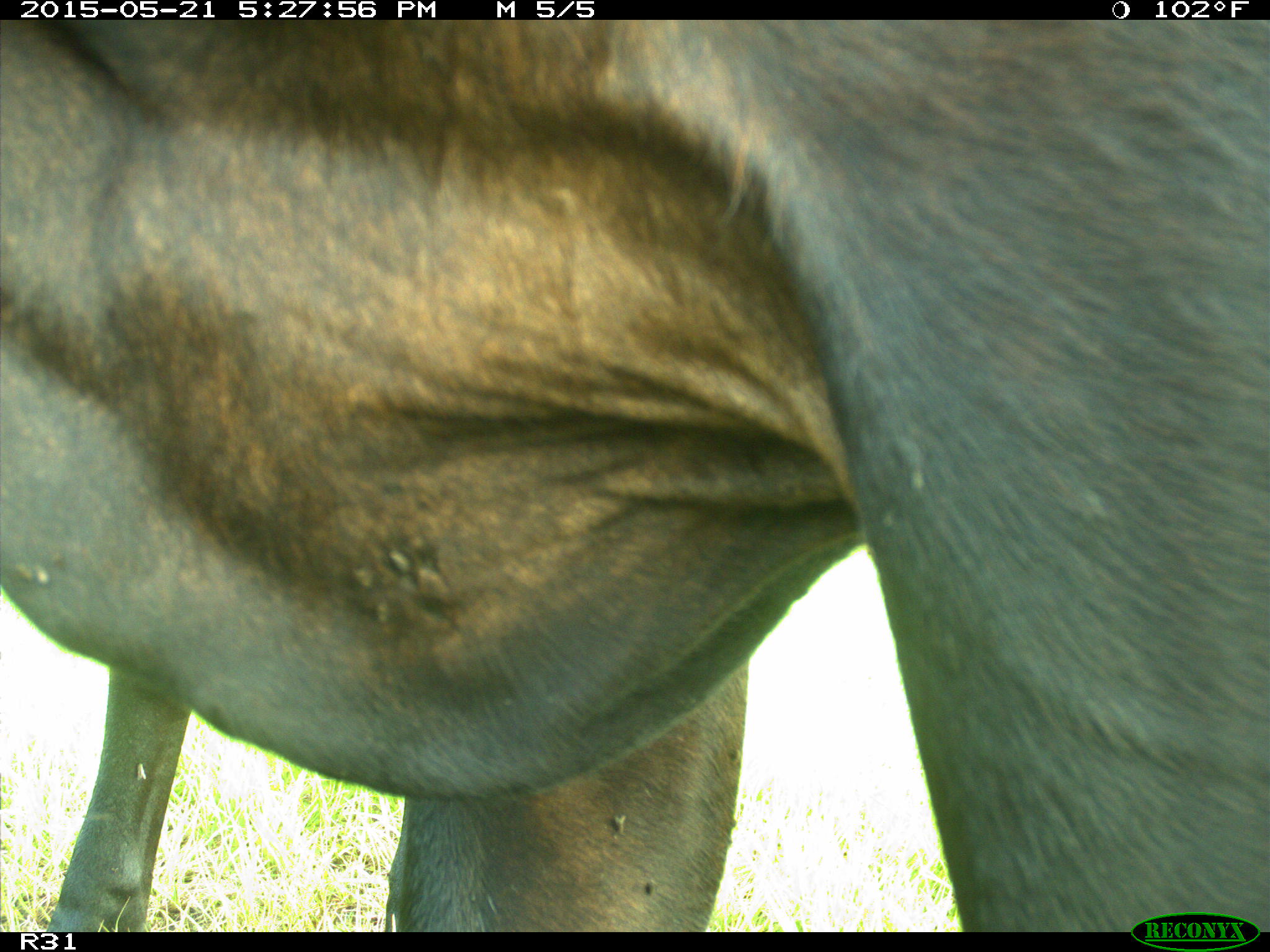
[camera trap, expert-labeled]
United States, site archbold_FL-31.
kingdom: Animalia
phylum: Chordata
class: Mammalia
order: Artiodactyla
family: Bovidae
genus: Bos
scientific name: Bos taurus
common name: domestic cow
Bos taurus (domestic cow).